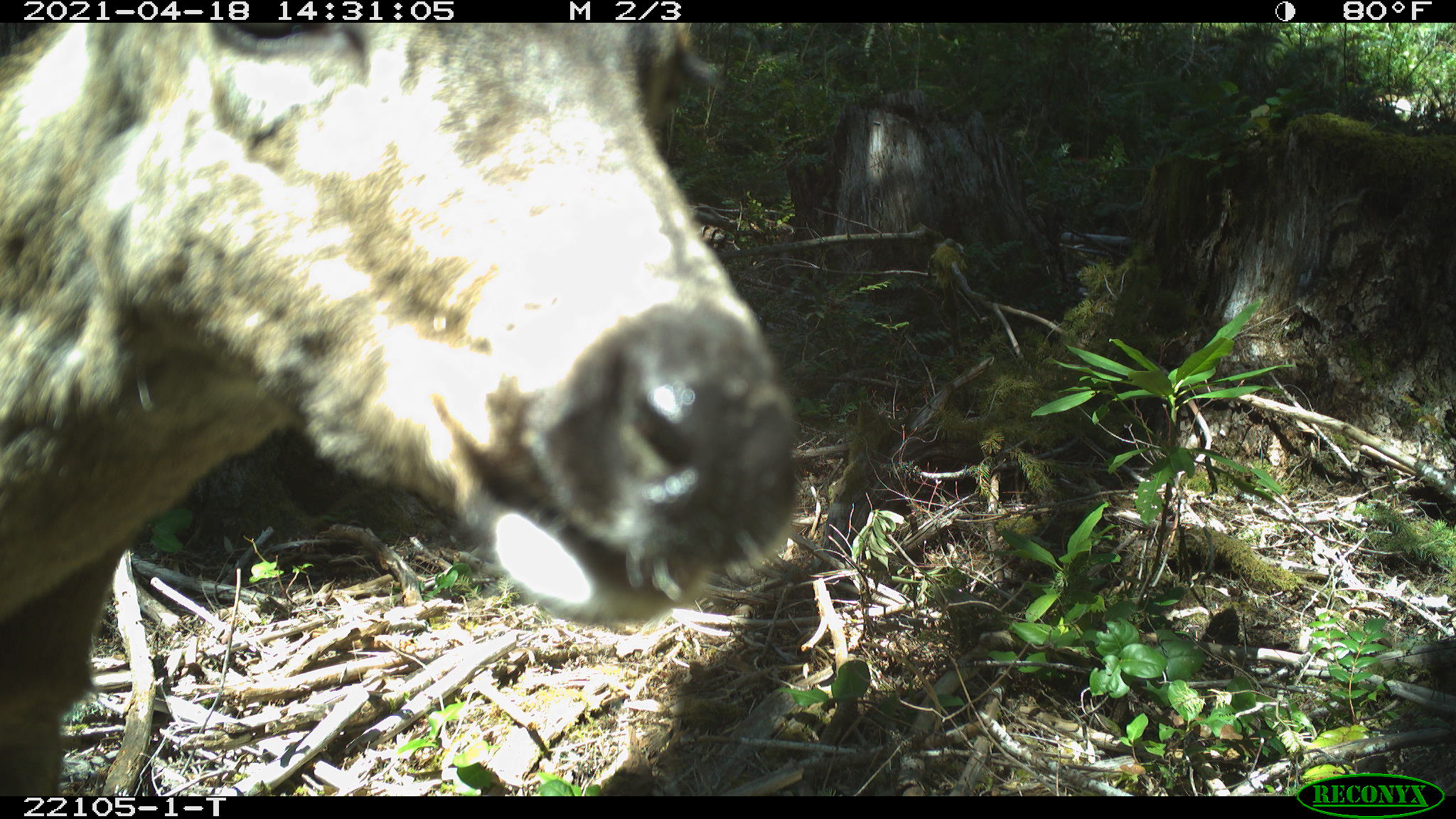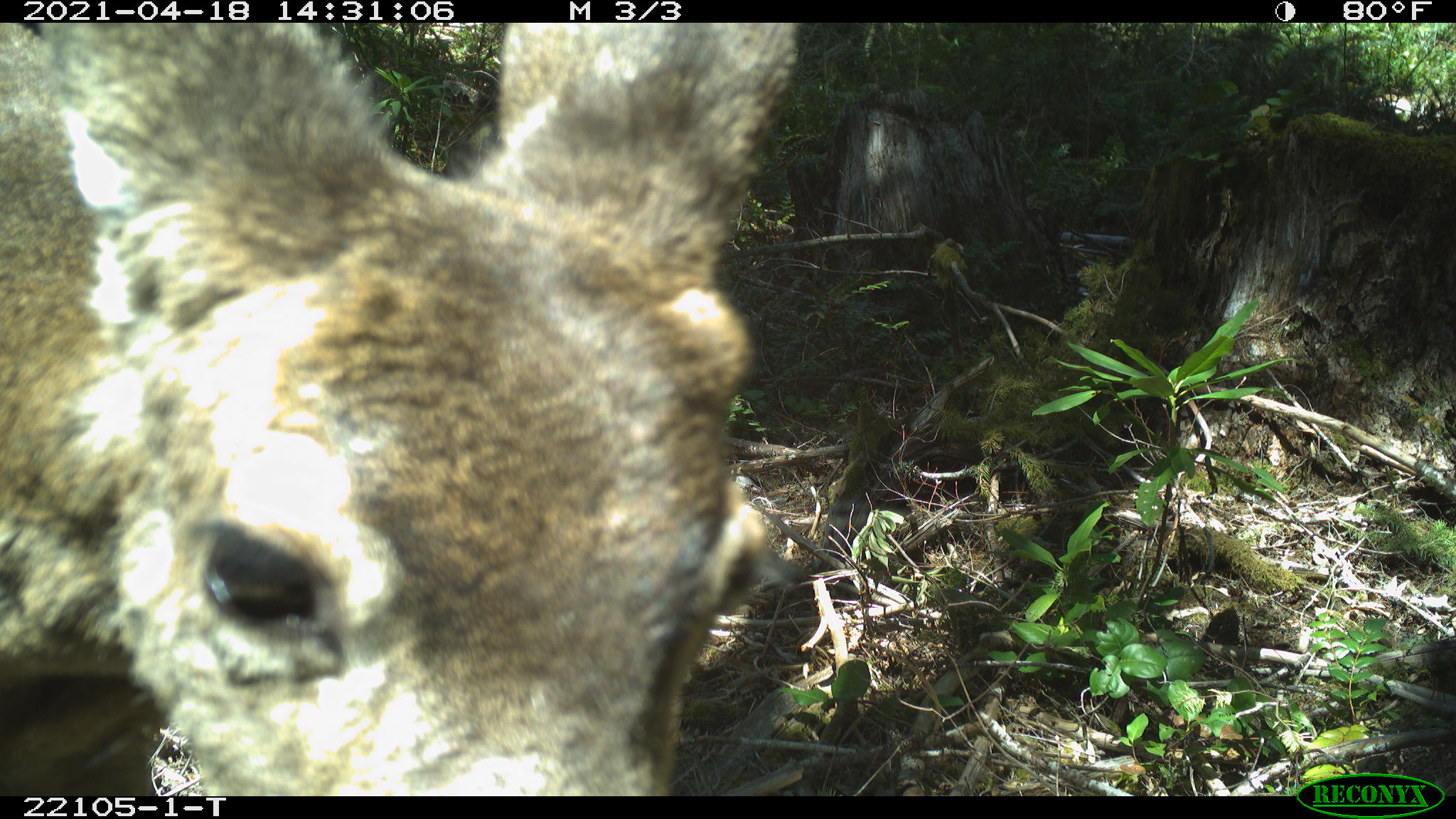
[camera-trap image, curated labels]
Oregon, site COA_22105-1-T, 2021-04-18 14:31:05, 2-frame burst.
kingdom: Animalia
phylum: Chordata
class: Mammalia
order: Artiodactyla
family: Cervidae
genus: Odocoileus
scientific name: Odocoileus hemionus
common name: black-tailed deer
Black-tailed deer (Odocoileus hemionus).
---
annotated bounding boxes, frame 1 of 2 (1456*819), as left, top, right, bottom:
black-tailed deer: 0, 21, 815, 797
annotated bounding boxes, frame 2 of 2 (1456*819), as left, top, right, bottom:
black-tailed deer: 2, 23, 822, 794